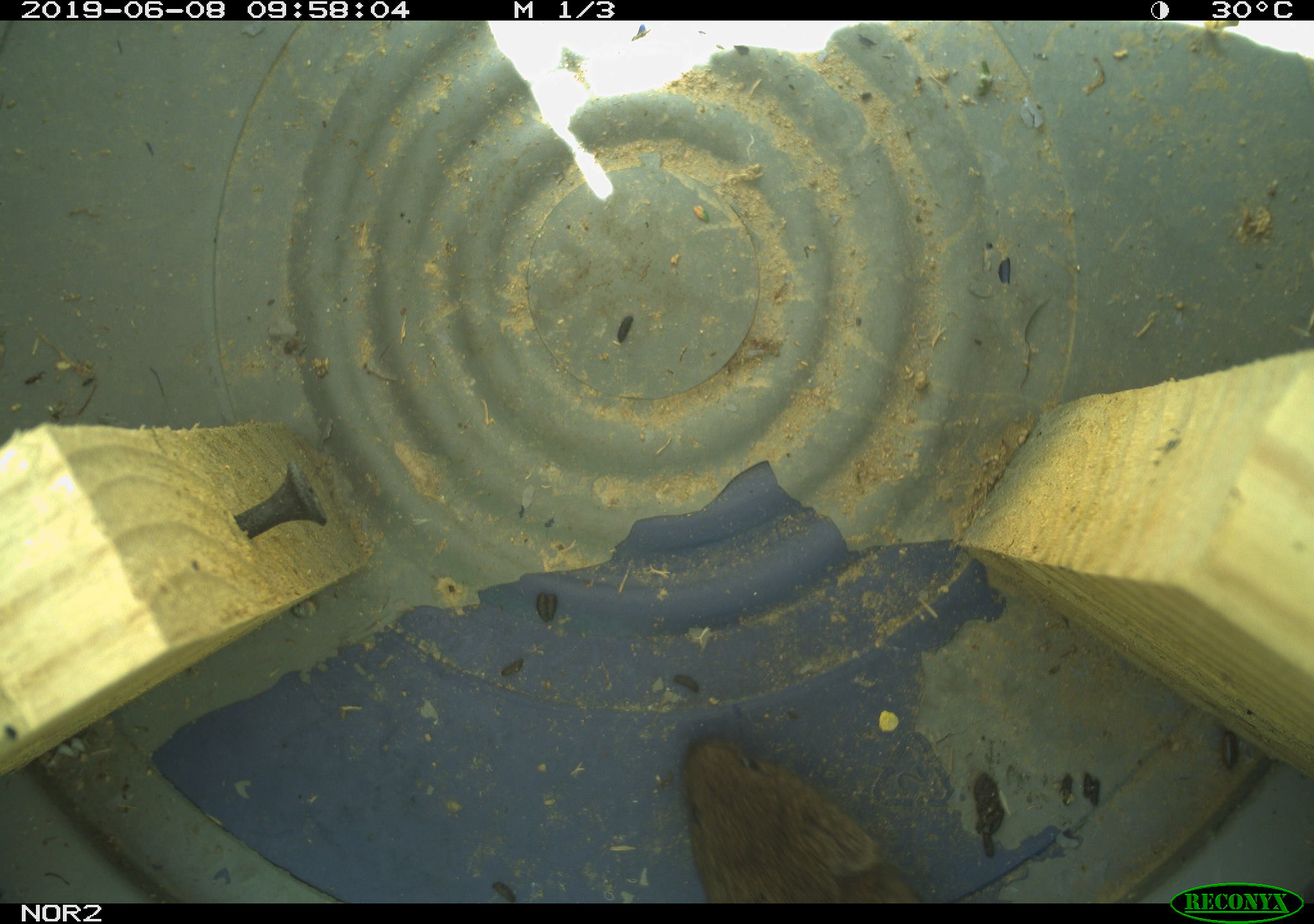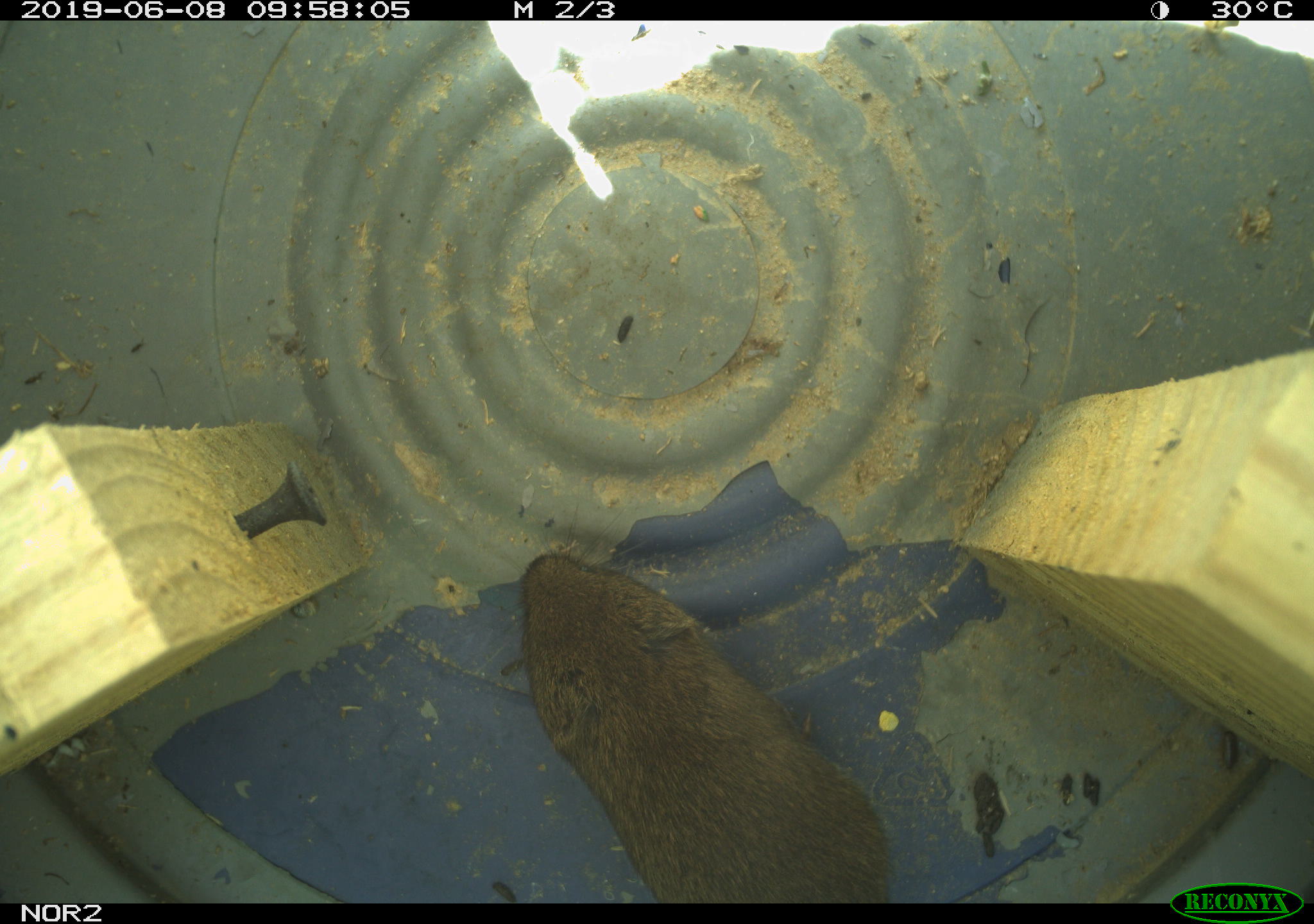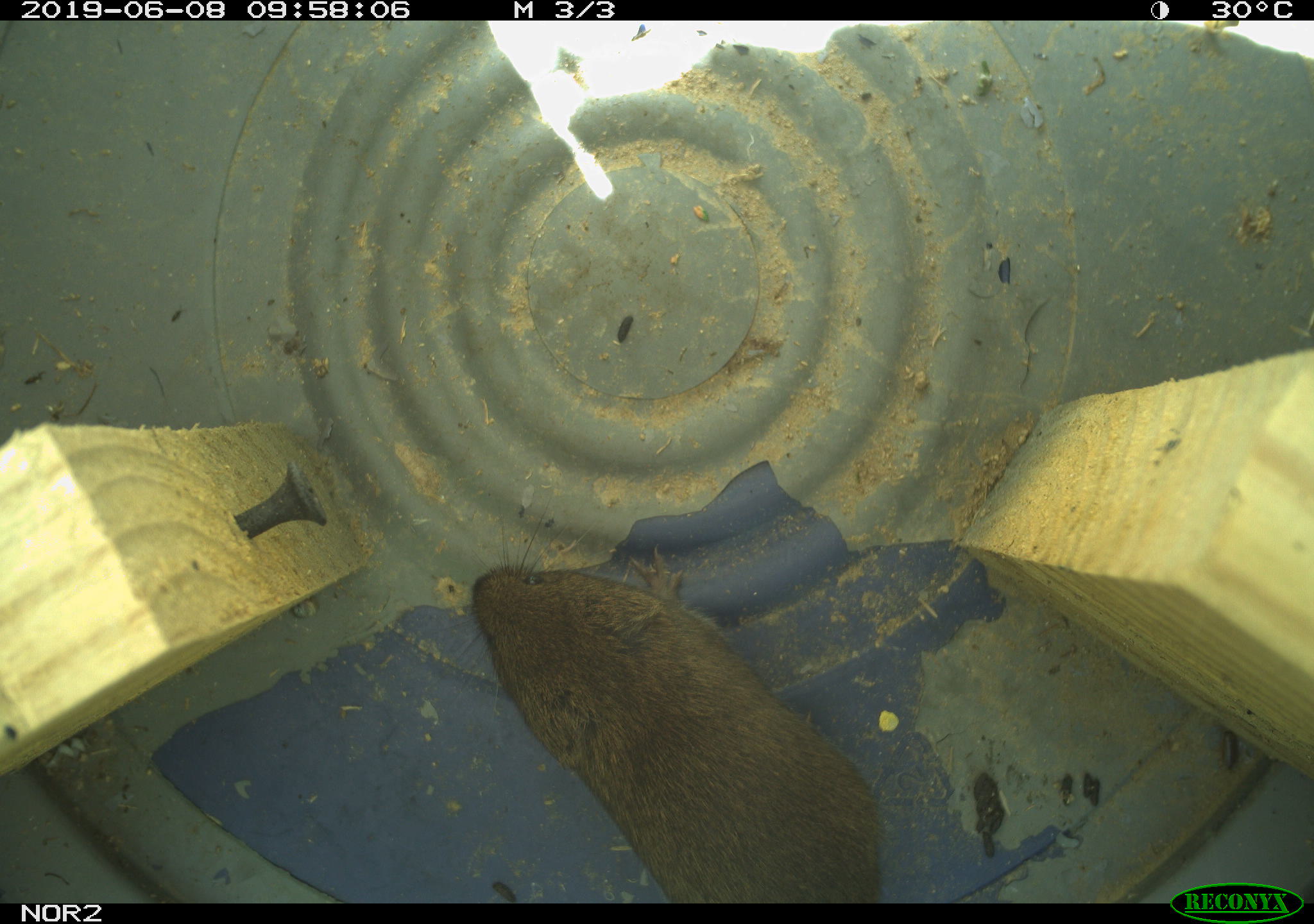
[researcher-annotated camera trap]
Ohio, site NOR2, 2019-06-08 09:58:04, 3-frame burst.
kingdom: Animalia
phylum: Chordata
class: Mammalia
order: Rodentia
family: Cricetidae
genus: Microtus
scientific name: Microtus pennsylvanicus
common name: meadow vole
Meadow vole (Microtus pennsylvanicus).